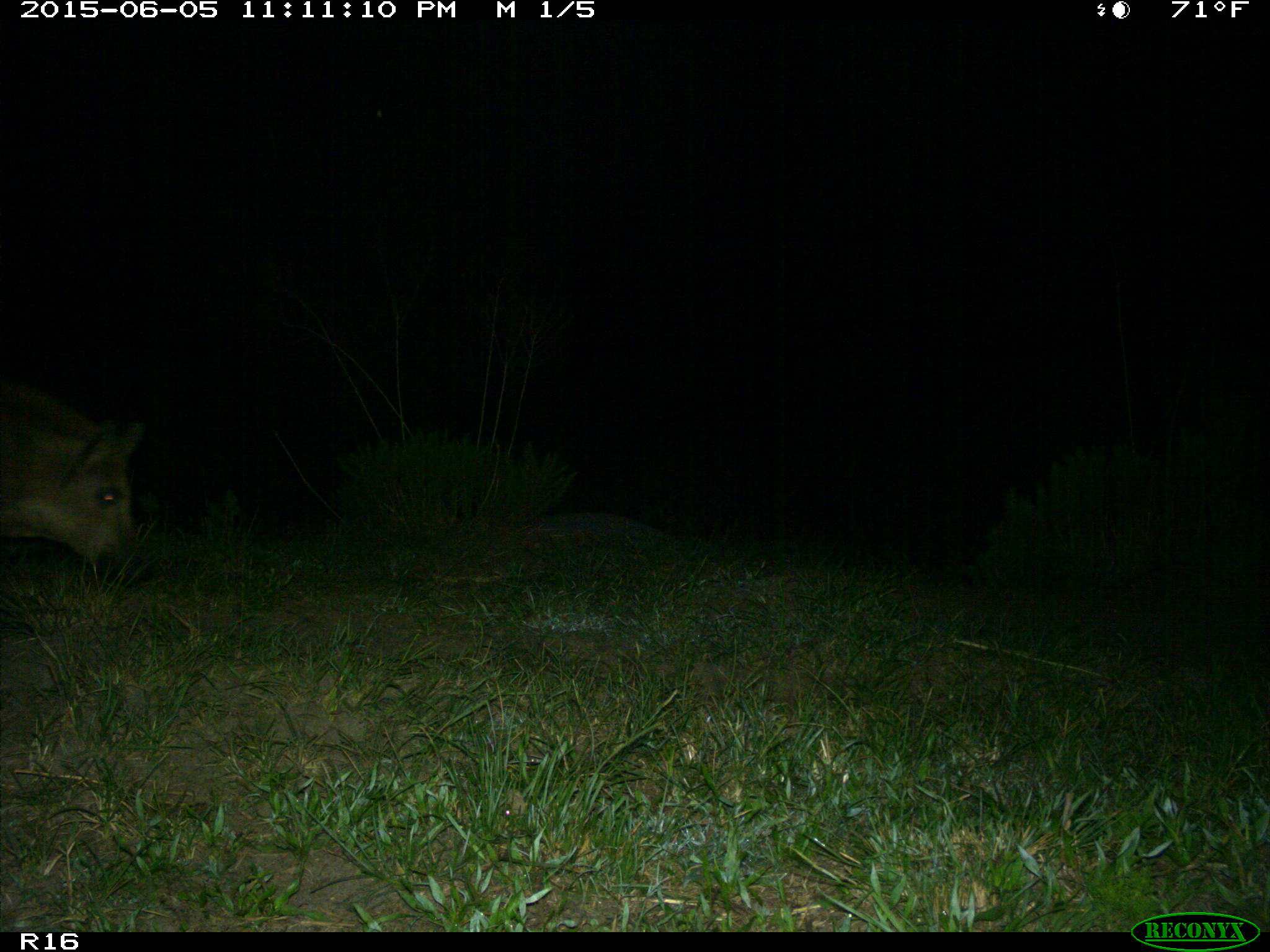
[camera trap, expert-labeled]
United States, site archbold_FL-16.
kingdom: Animalia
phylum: Chordata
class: Mammalia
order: Artiodactyla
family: Suidae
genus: Sus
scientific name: Sus scrofa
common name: wild boar